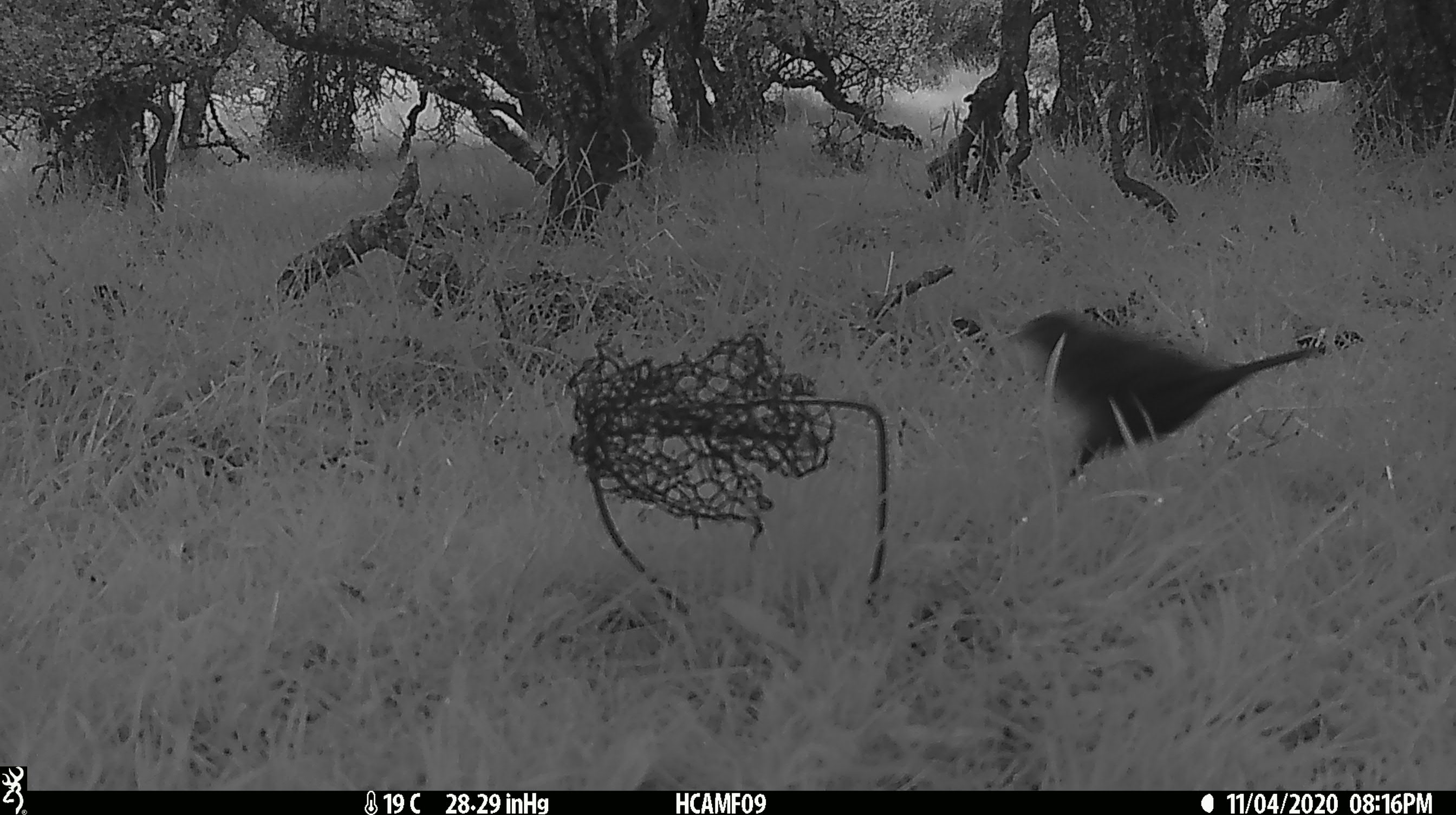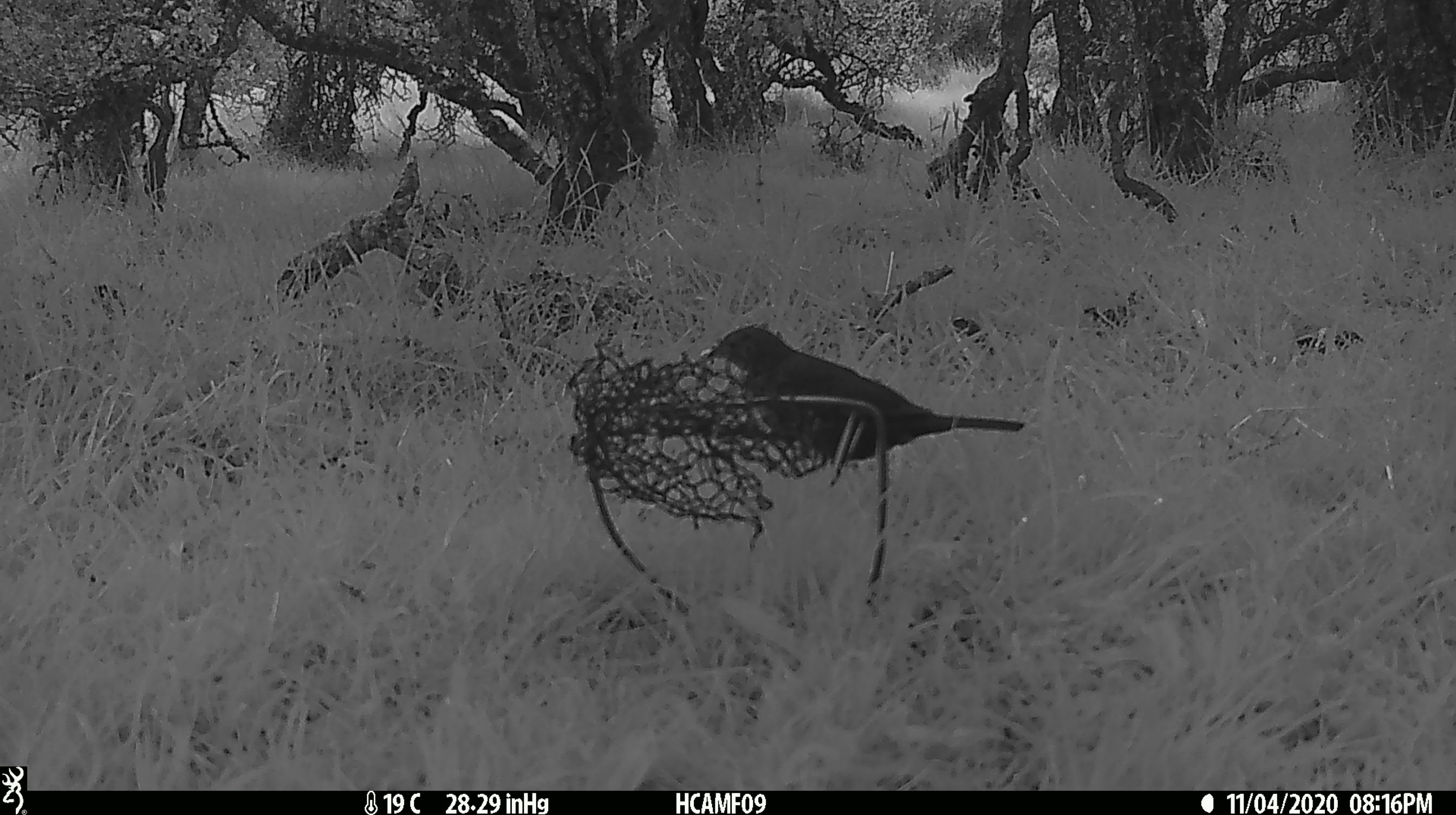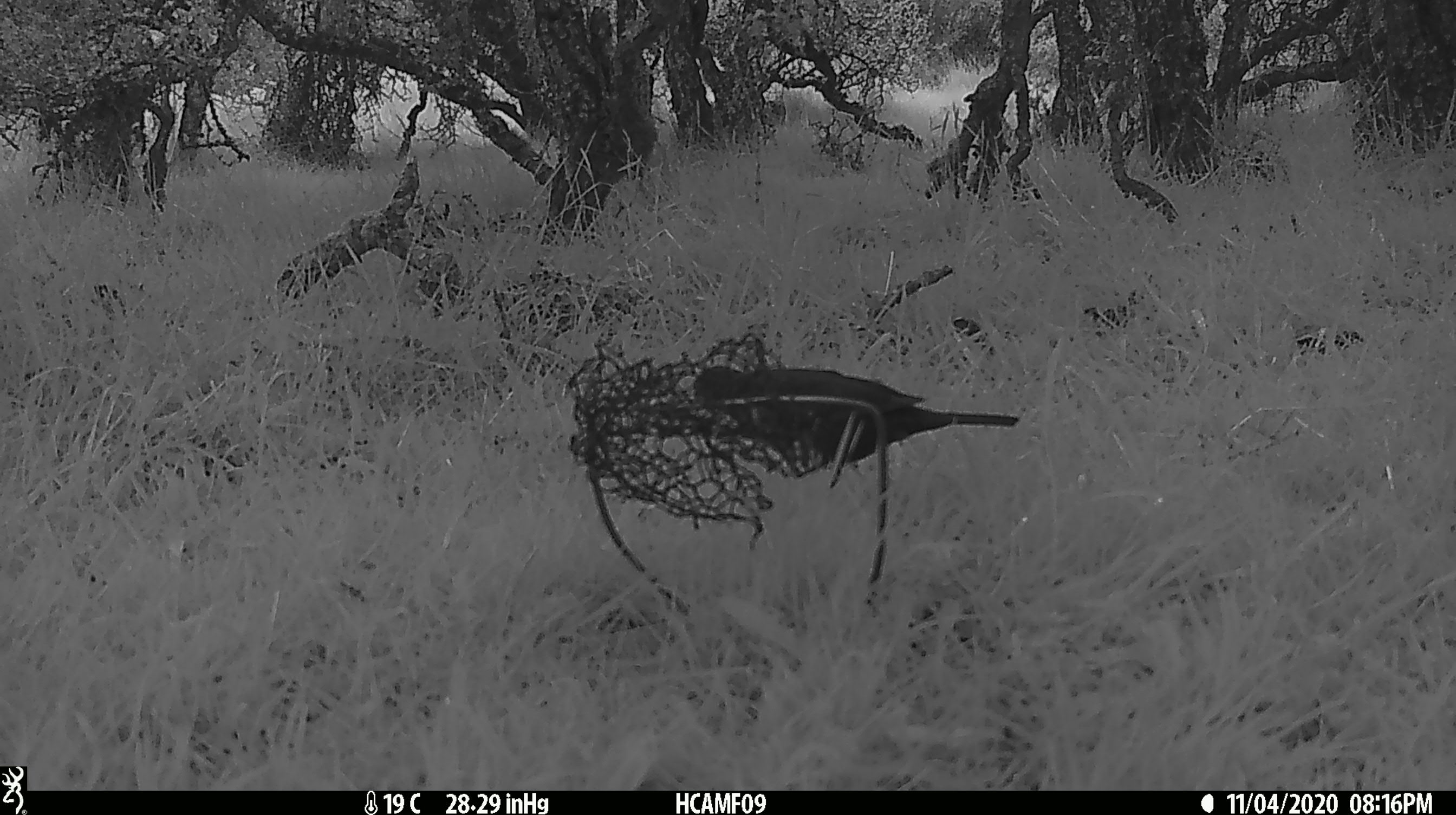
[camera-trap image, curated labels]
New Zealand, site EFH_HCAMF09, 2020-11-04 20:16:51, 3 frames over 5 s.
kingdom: Animalia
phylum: Chordata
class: Aves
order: Passeriformes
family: Turdidae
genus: Turdus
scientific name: Turdus merula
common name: eurasian blackbird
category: blackbird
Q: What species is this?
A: Blackbird (eurasian blackbird) (Turdus merula).